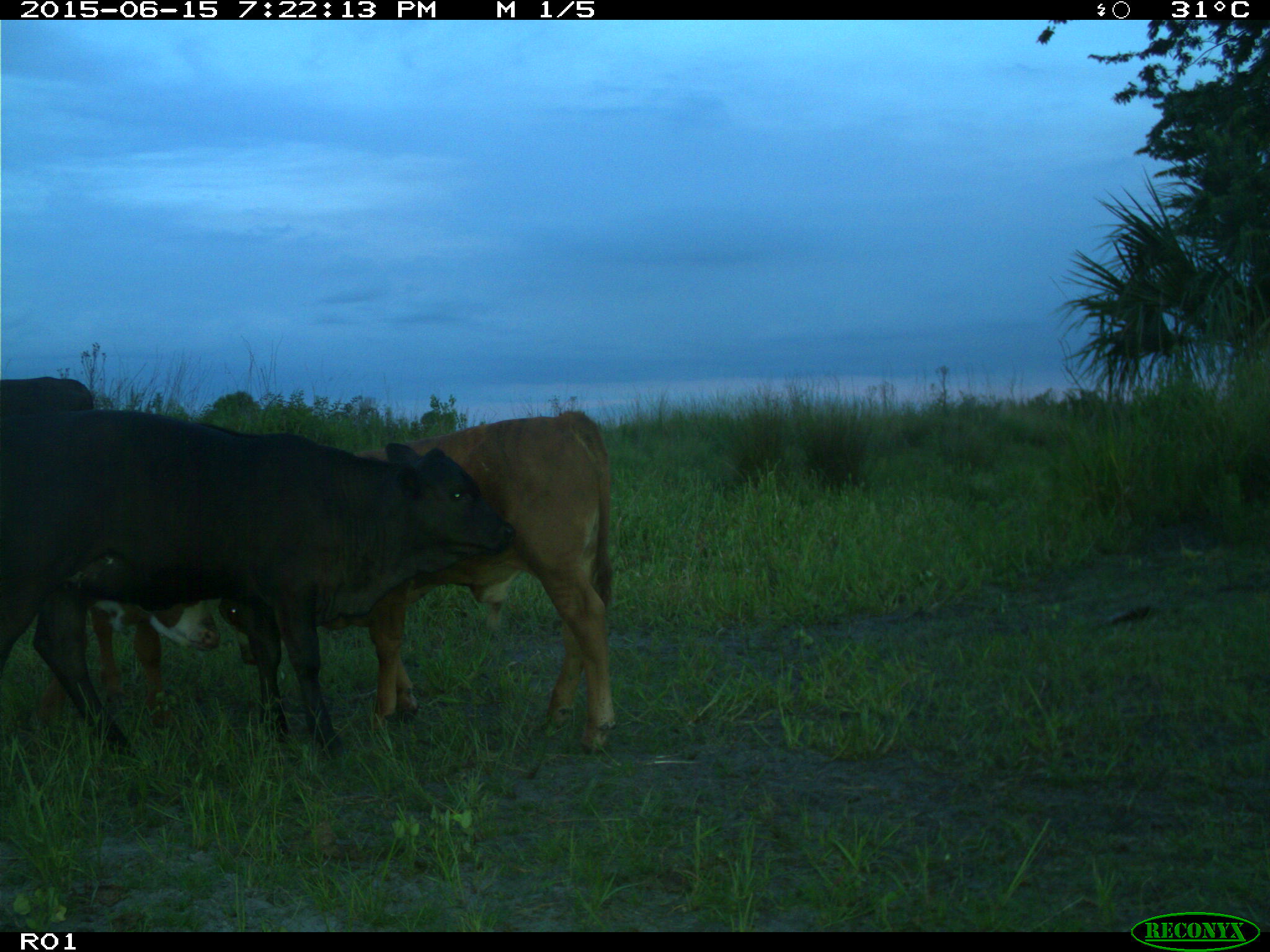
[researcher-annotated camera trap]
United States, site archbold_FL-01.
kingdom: Animalia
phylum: Chordata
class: Mammalia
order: Artiodactyla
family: Bovidae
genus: Bos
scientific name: Bos taurus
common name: domestic cow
Bos taurus (domestic cow).